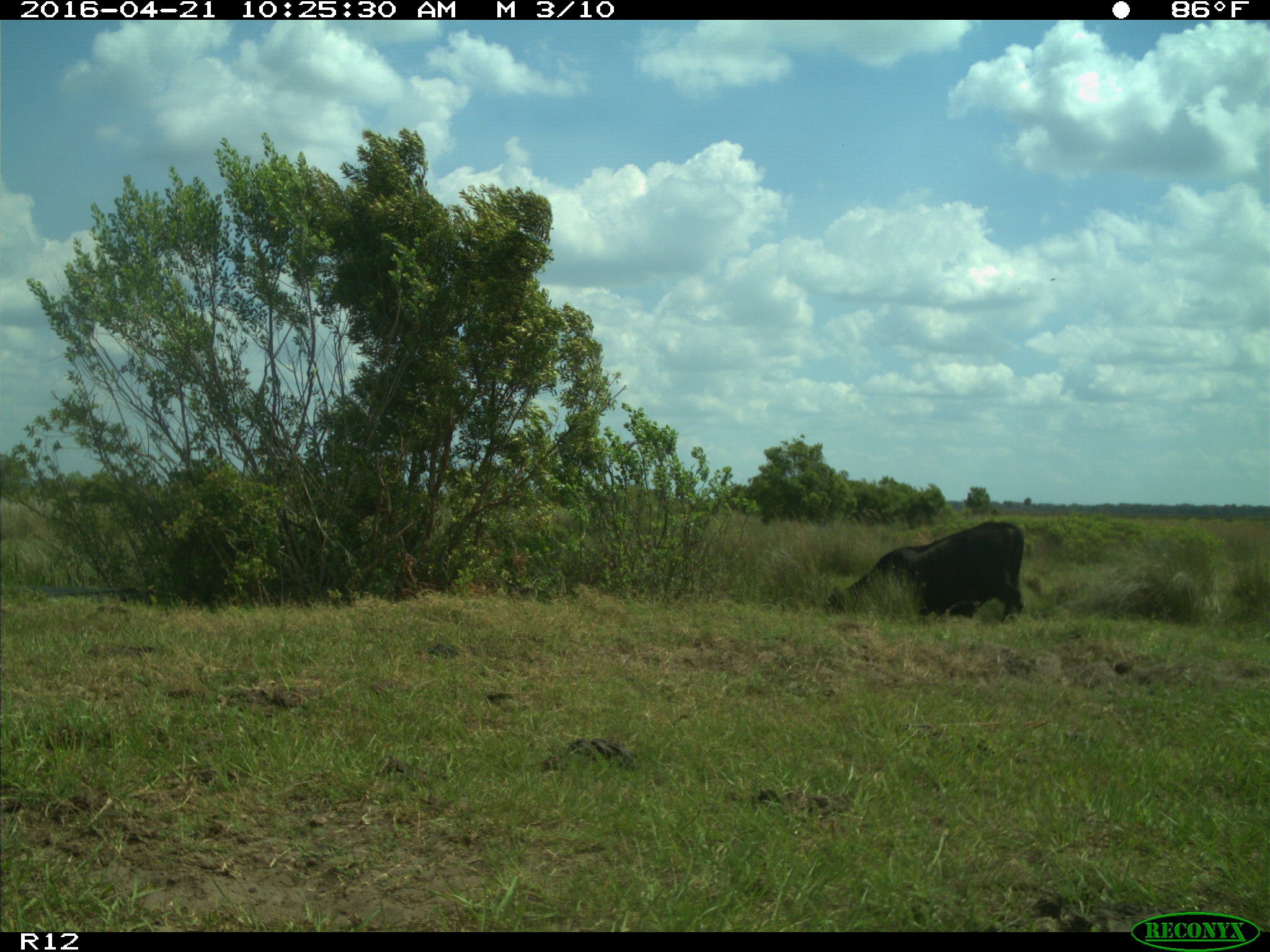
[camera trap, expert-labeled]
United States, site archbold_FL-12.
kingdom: Animalia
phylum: Chordata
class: Mammalia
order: Artiodactyla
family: Bovidae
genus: Bos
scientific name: Bos taurus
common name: domestic cow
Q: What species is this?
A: Bos taurus (domestic cow).